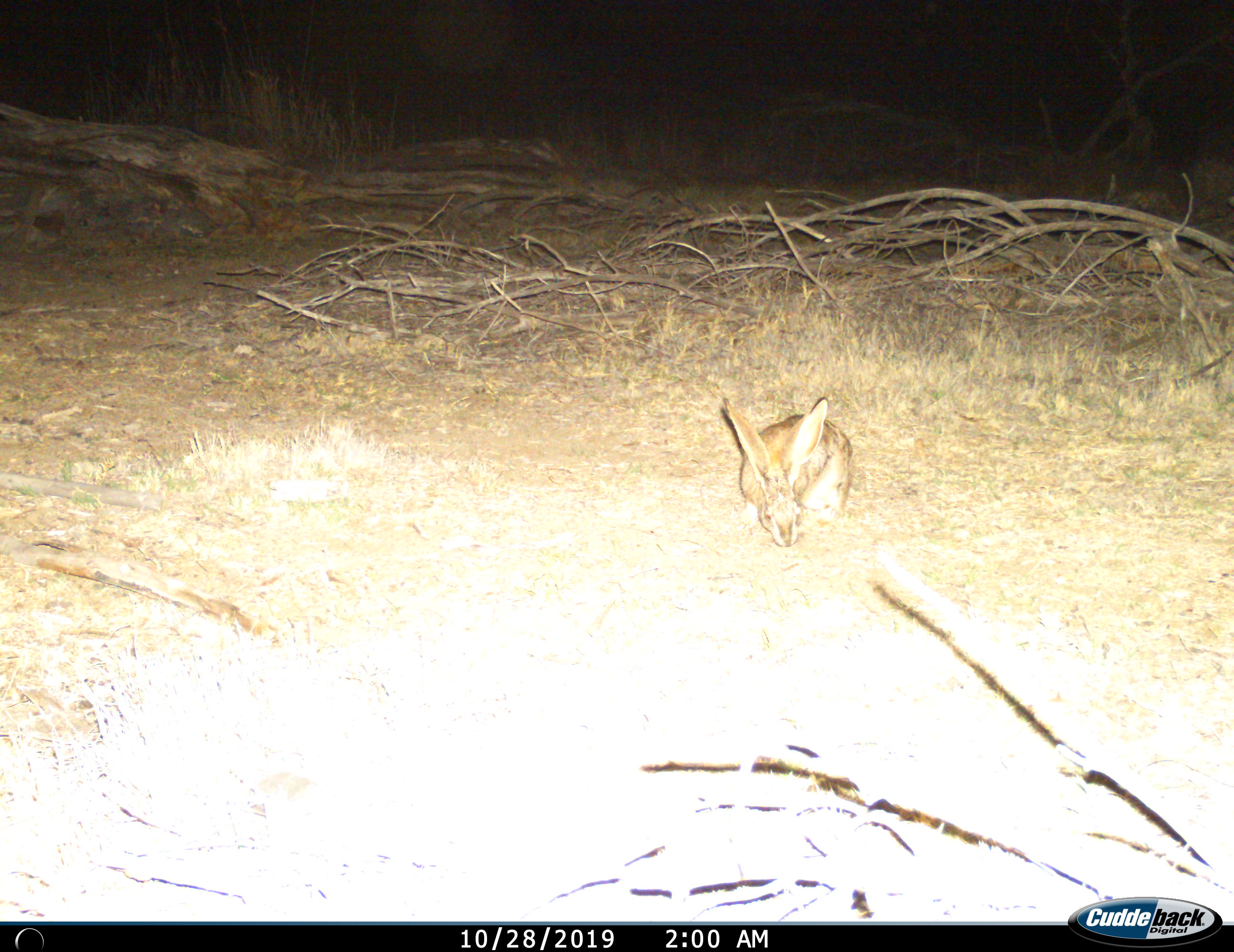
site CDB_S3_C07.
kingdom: Animalia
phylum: Chordata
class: Mammalia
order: Lagomorpha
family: Leporidae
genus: Pronolagus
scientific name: Pronolagus randensis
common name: red rock hare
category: rabbitredrock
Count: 1.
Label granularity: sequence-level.